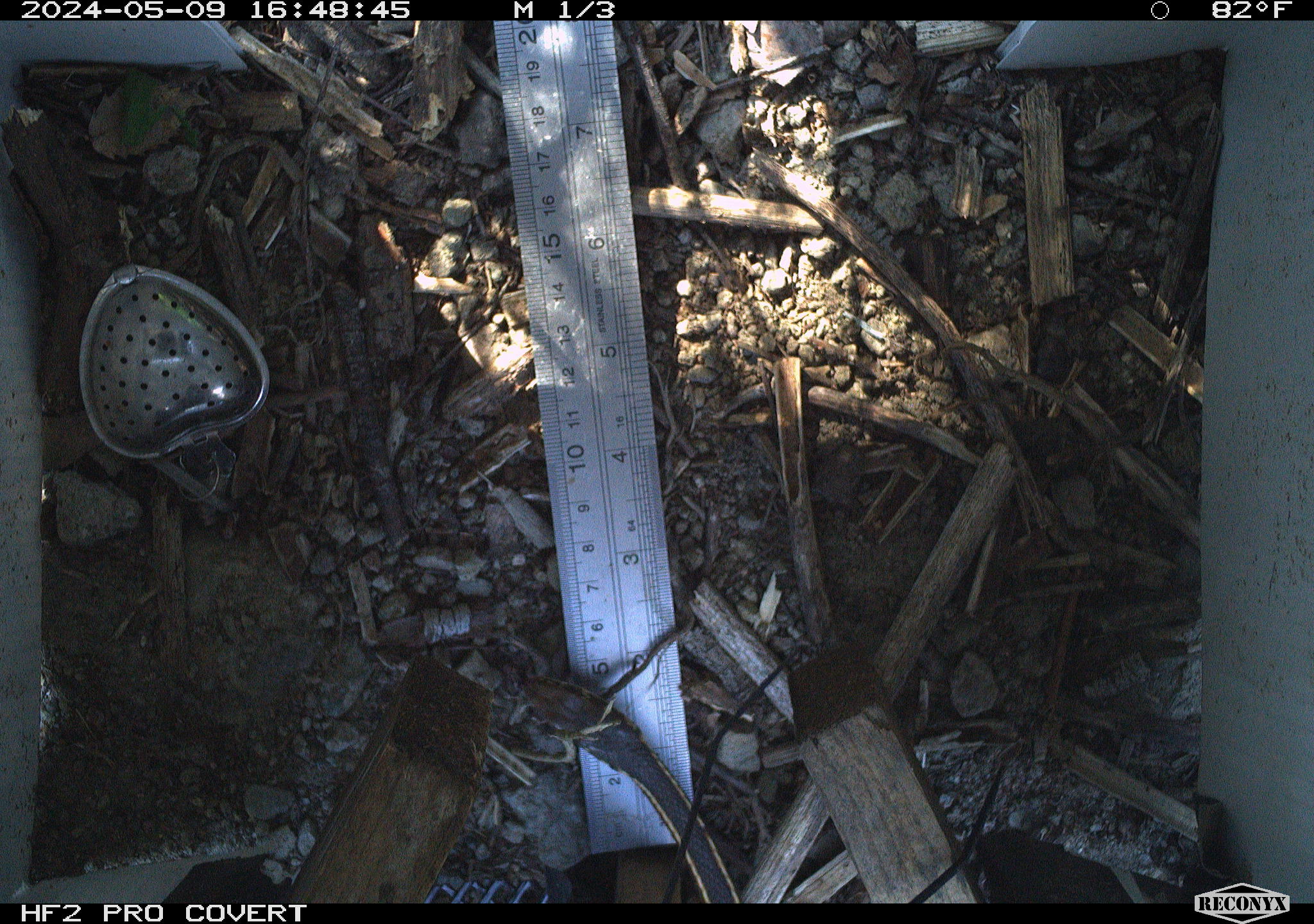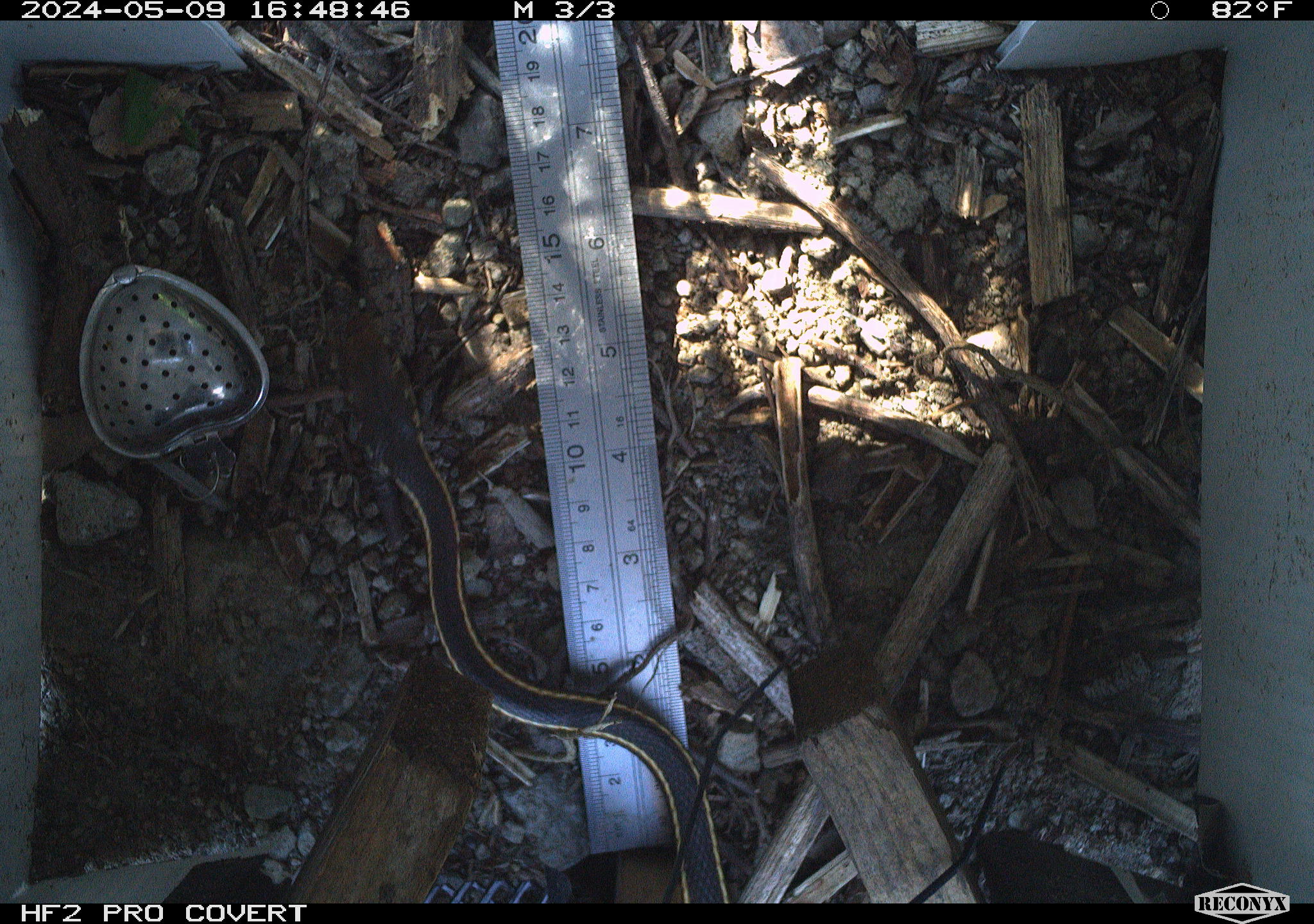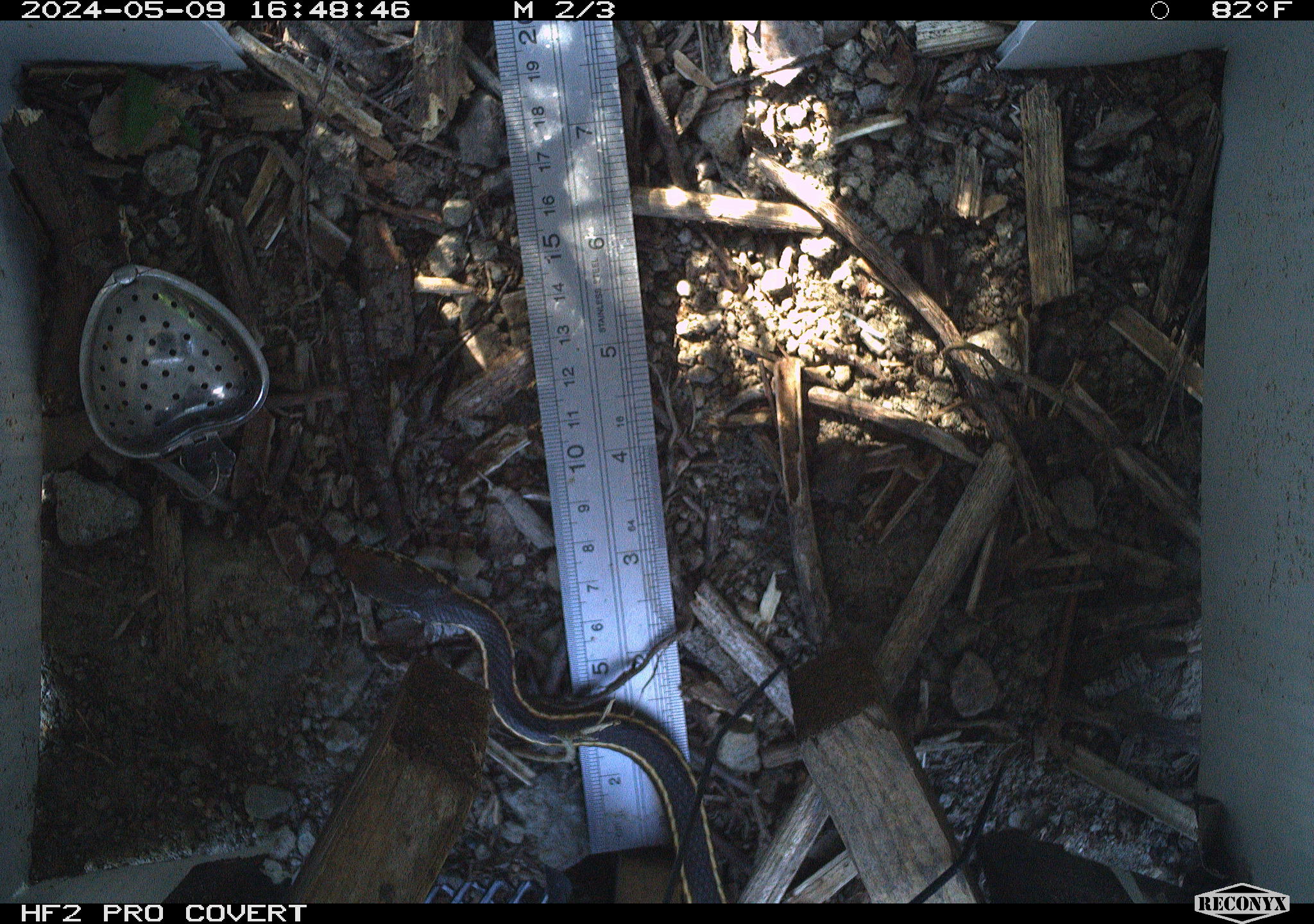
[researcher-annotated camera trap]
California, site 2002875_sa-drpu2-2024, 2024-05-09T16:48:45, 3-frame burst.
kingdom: Animalia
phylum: Chordata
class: Reptilia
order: Squamata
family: Colubridae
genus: Masticophis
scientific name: Masticophis lateralis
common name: striped racer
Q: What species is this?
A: Striped racer (Masticophis lateralis).